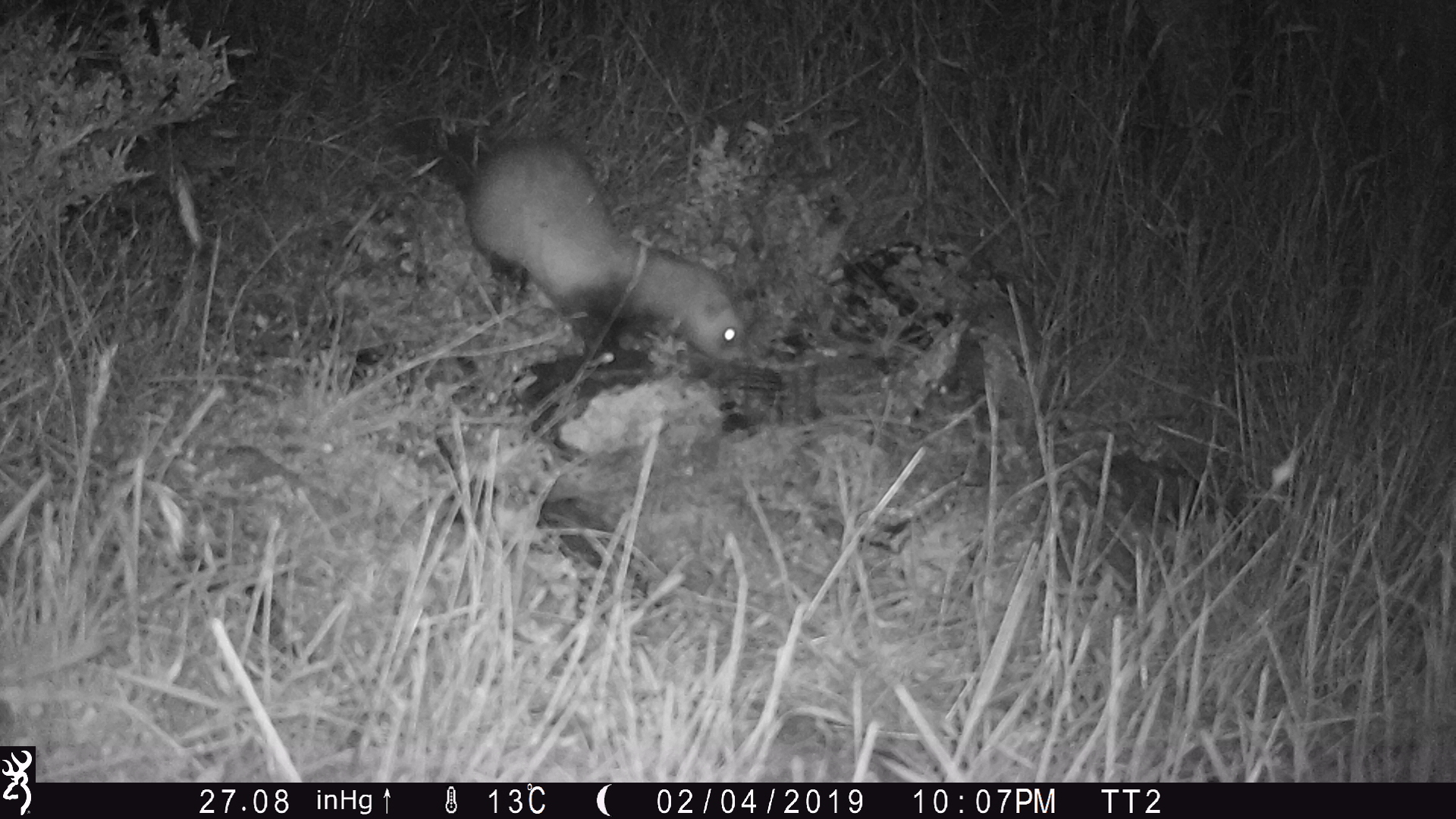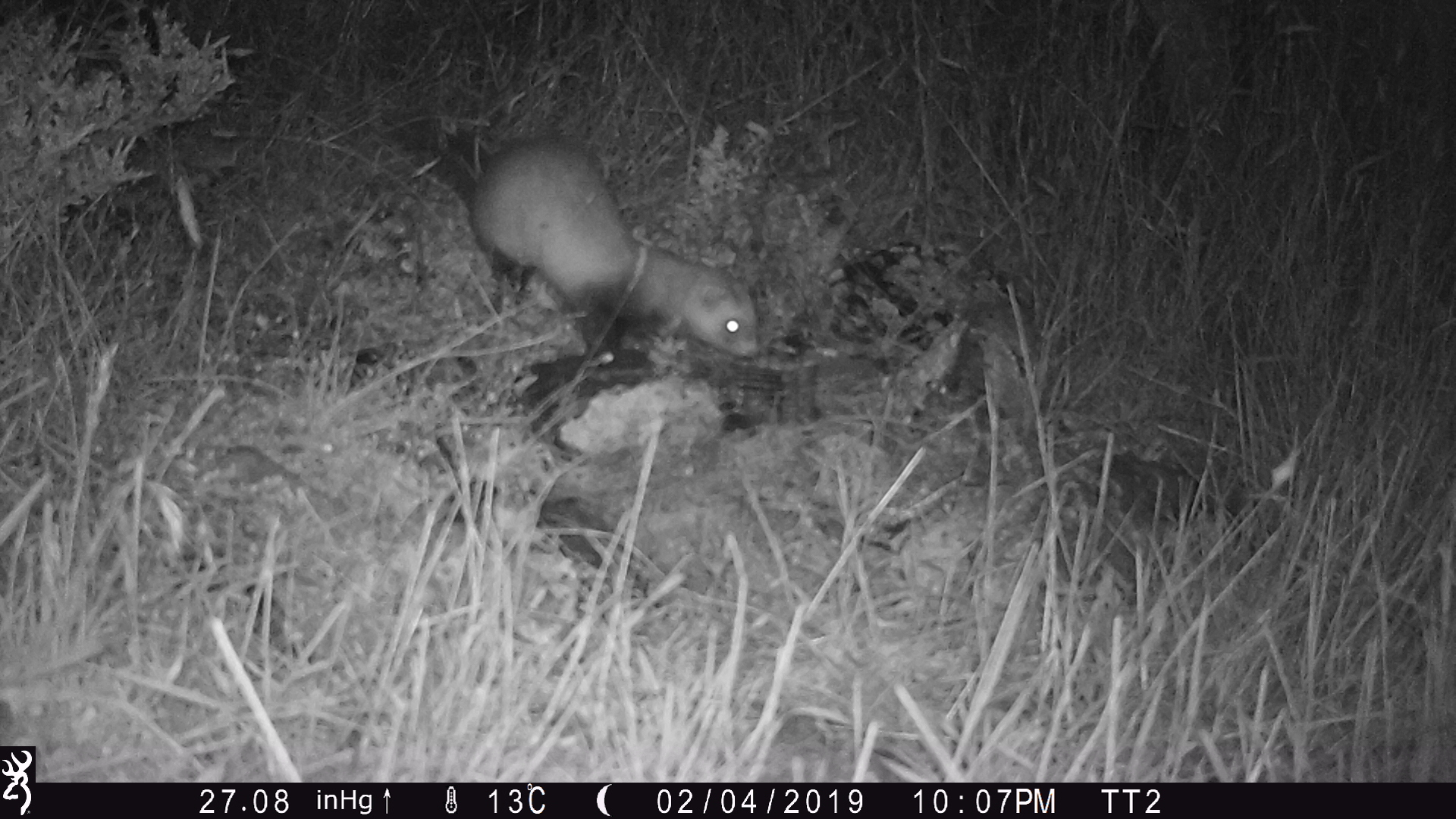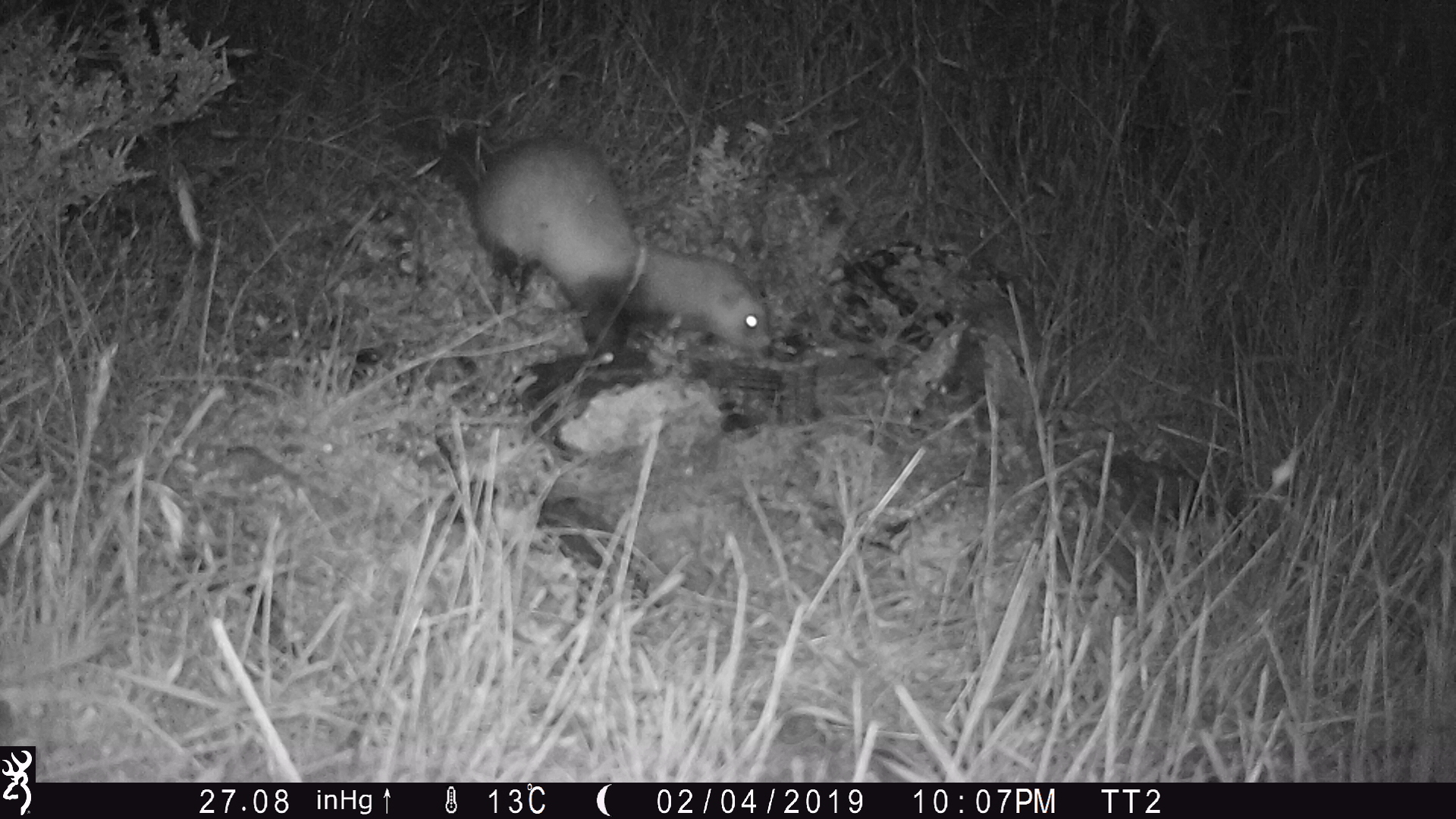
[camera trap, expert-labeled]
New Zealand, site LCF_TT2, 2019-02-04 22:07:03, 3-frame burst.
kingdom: Animalia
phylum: Chordata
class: Mammalia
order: Carnivora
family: Mustelidae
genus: Mustela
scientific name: Mustela furo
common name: ferret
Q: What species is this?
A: Ferret (Mustela furo).